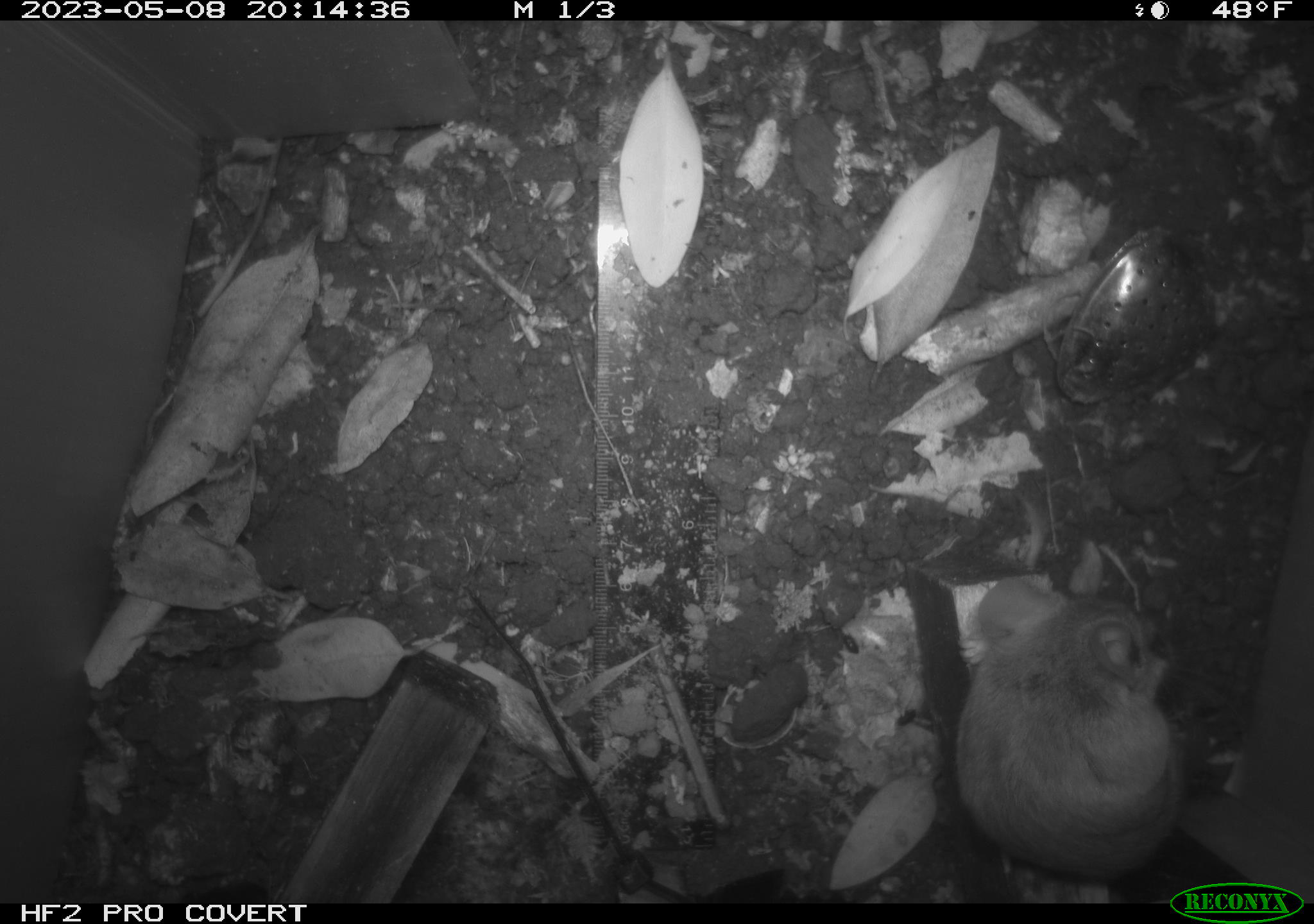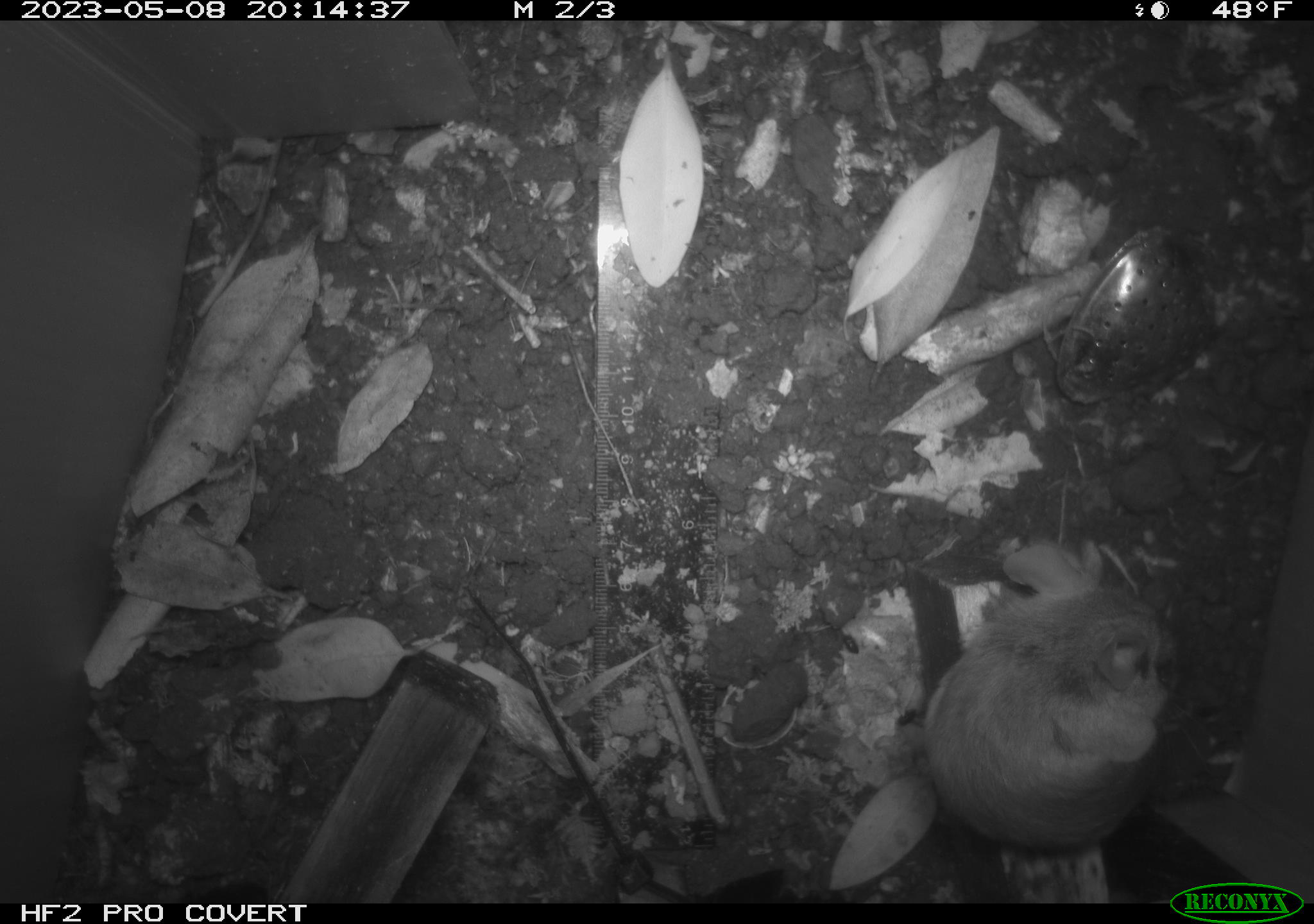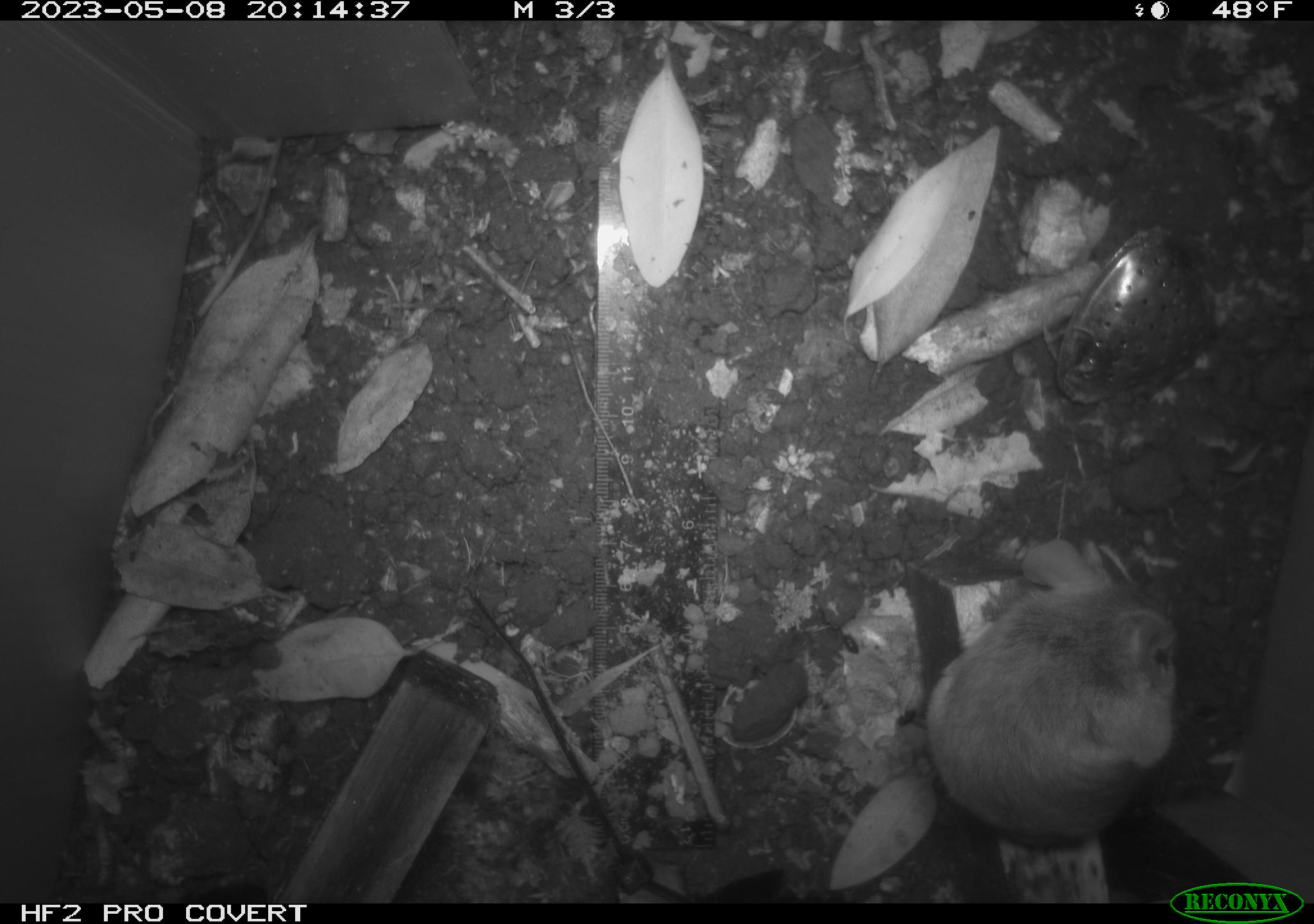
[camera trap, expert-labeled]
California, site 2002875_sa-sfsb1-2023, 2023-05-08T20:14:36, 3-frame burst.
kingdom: Animalia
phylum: Chordata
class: Mammalia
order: Rodentia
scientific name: Rodentia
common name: mouse species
Mouse species (Rodentia).